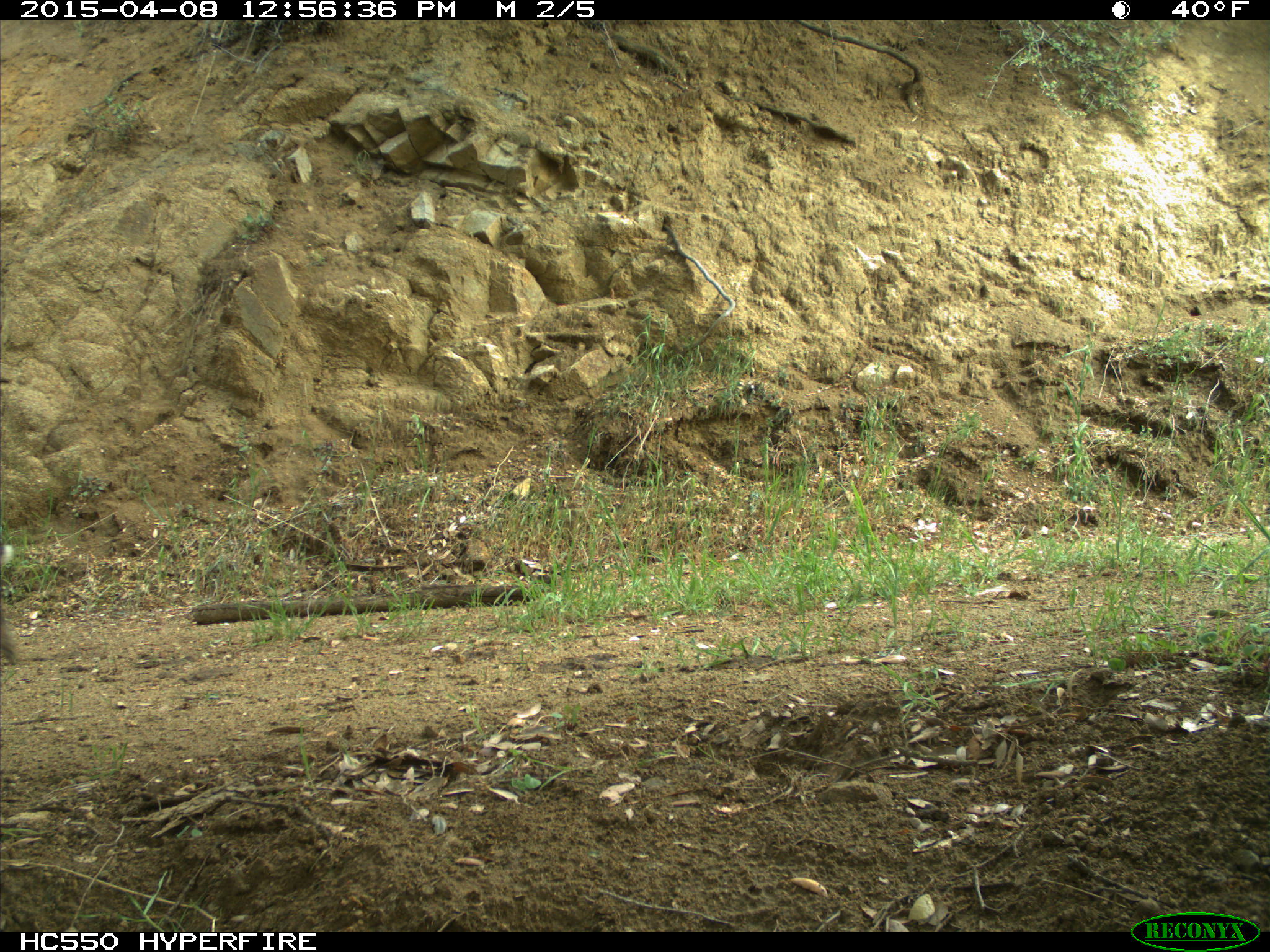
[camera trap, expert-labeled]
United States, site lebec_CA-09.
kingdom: Animalia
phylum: Chordata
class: Mammalia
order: Carnivora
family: Felidae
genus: Lynx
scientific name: Lynx rufus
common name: bobcat